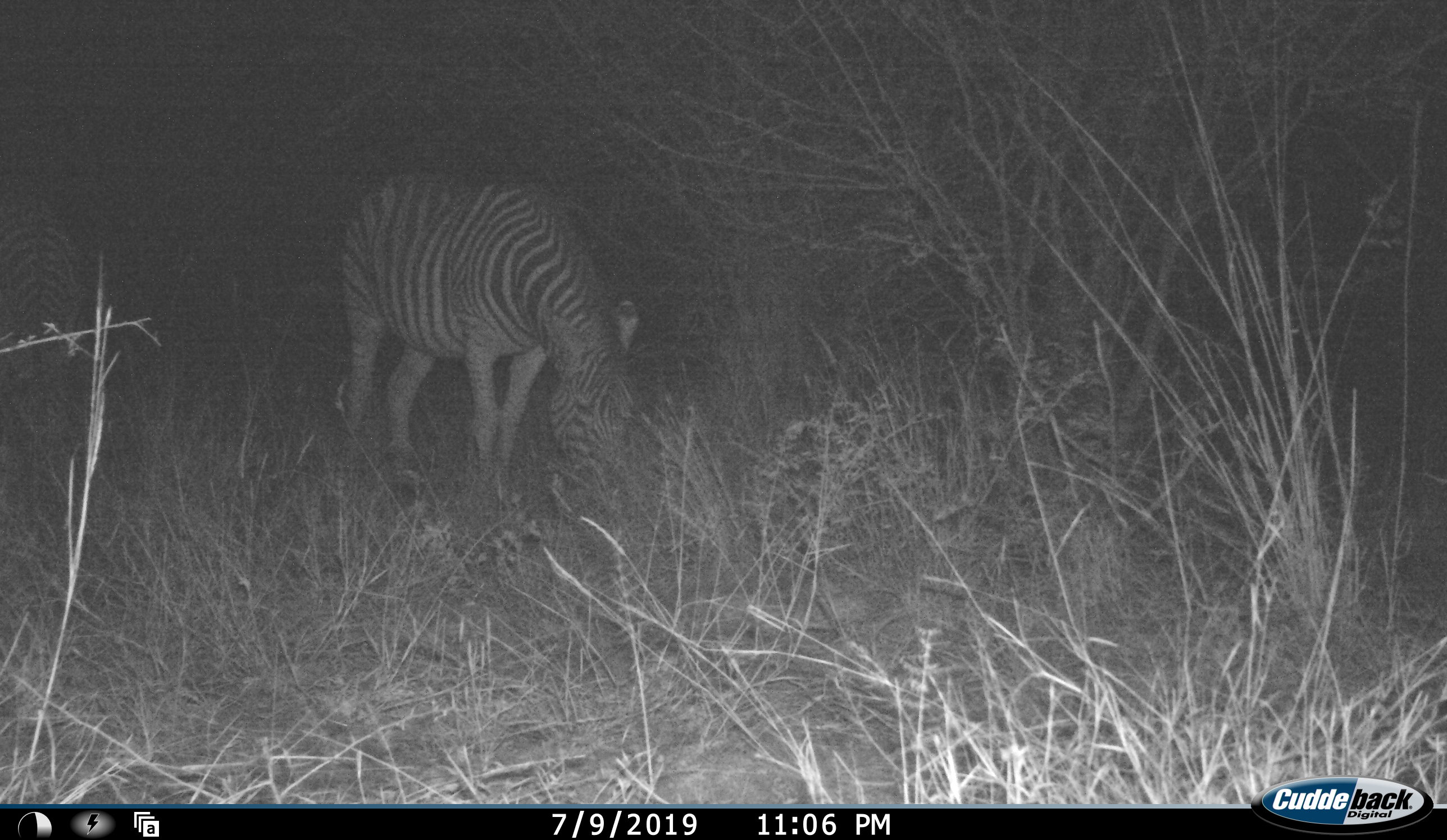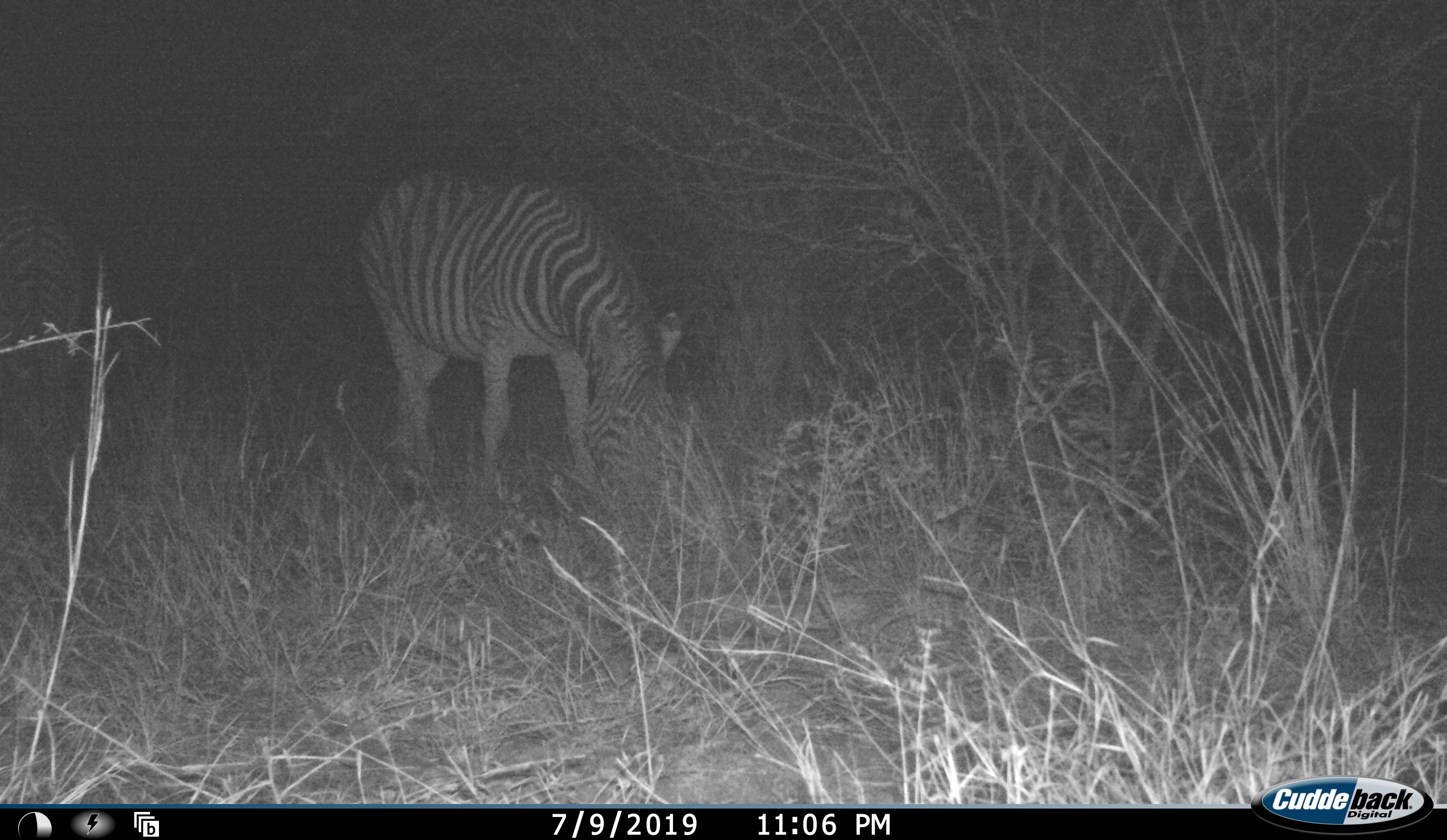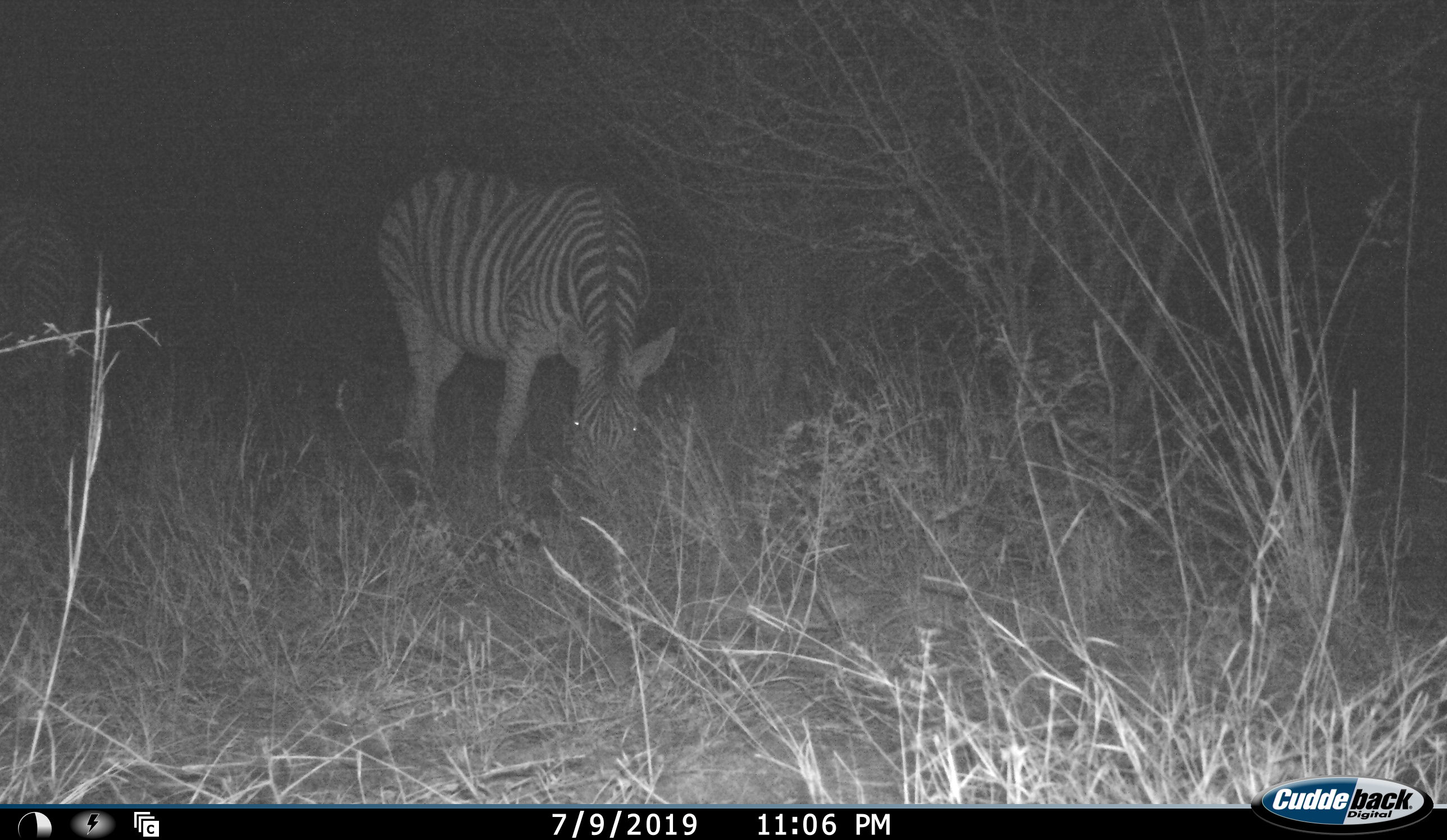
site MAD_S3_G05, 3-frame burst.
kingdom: Animalia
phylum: Chordata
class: Mammalia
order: Perissodactyla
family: Equidae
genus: Equus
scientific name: Equus quagga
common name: plains zebra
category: zebraplains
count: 1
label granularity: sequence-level